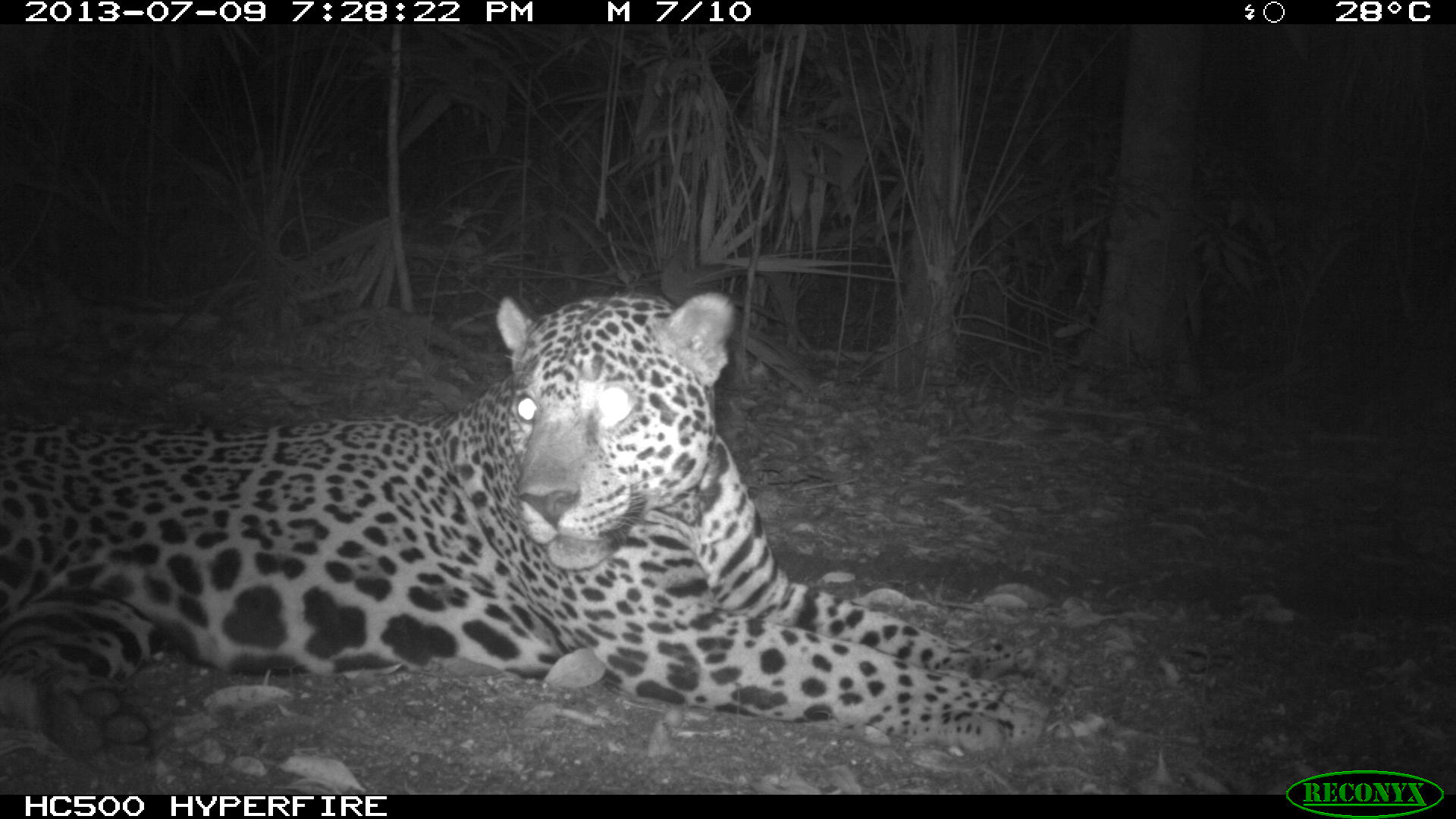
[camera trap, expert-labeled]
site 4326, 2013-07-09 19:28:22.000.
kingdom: Animalia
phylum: Chordata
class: Mammalia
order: Carnivora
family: Felidae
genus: Panthera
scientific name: Panthera onca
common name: jaguar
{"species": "Panthera onca (jaguar)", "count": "1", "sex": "male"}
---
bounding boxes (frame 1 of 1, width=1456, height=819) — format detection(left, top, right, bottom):
panthera onca: detection(6, 297, 1051, 753)